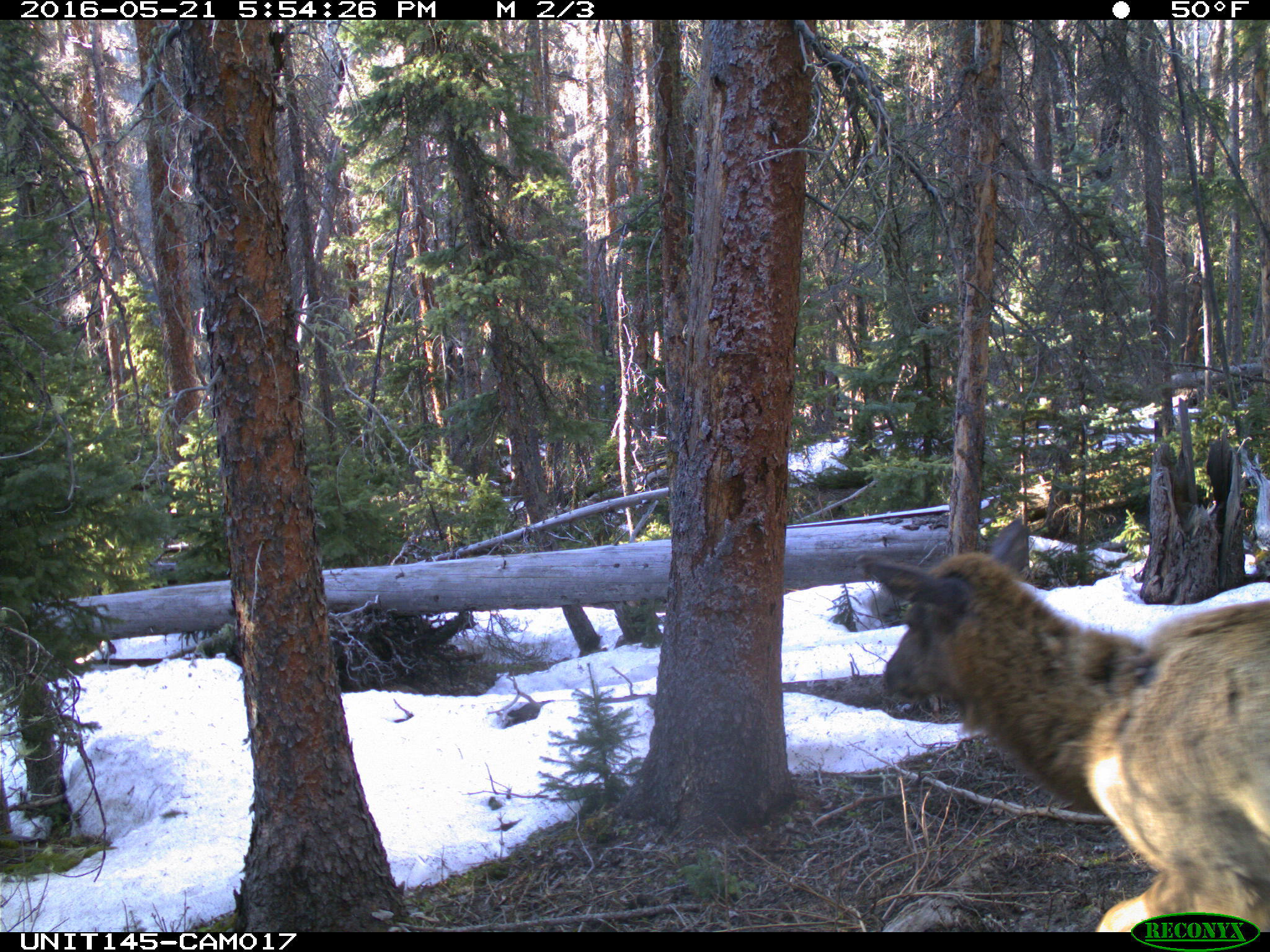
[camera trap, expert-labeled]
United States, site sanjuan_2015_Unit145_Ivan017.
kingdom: Animalia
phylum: Chordata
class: Mammalia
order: Artiodactyla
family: Cervidae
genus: Cervus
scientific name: Cervus elaphus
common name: red deer